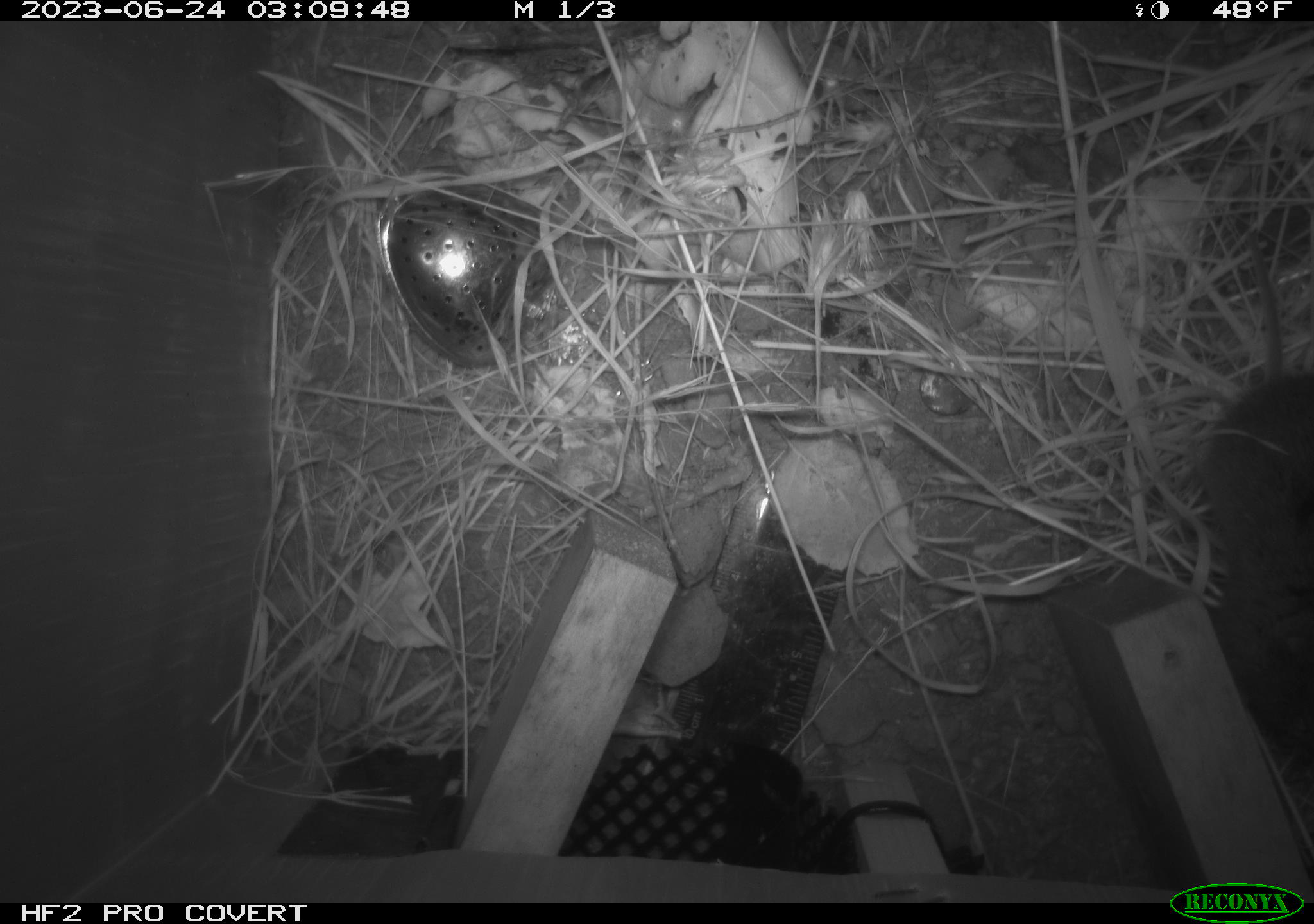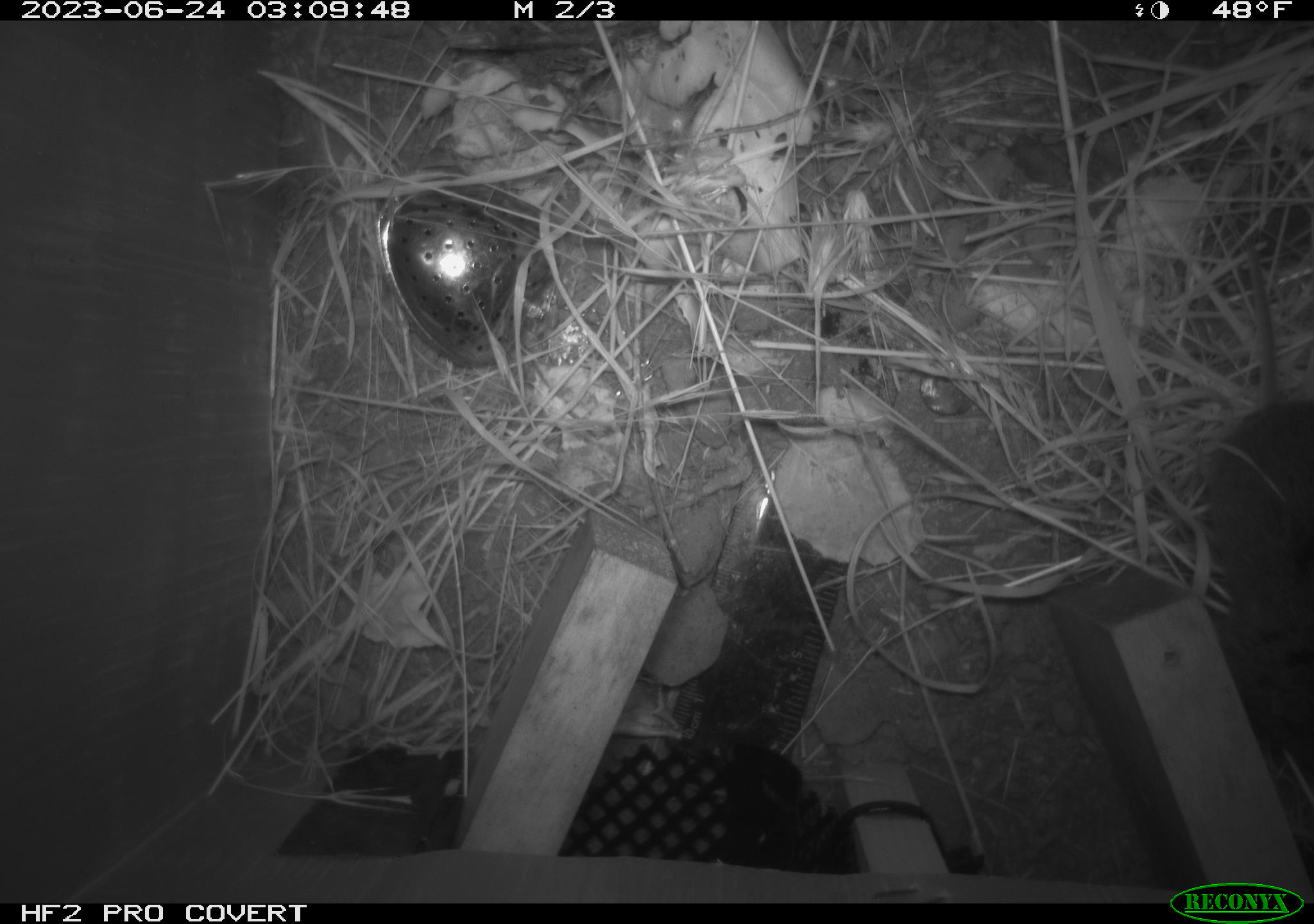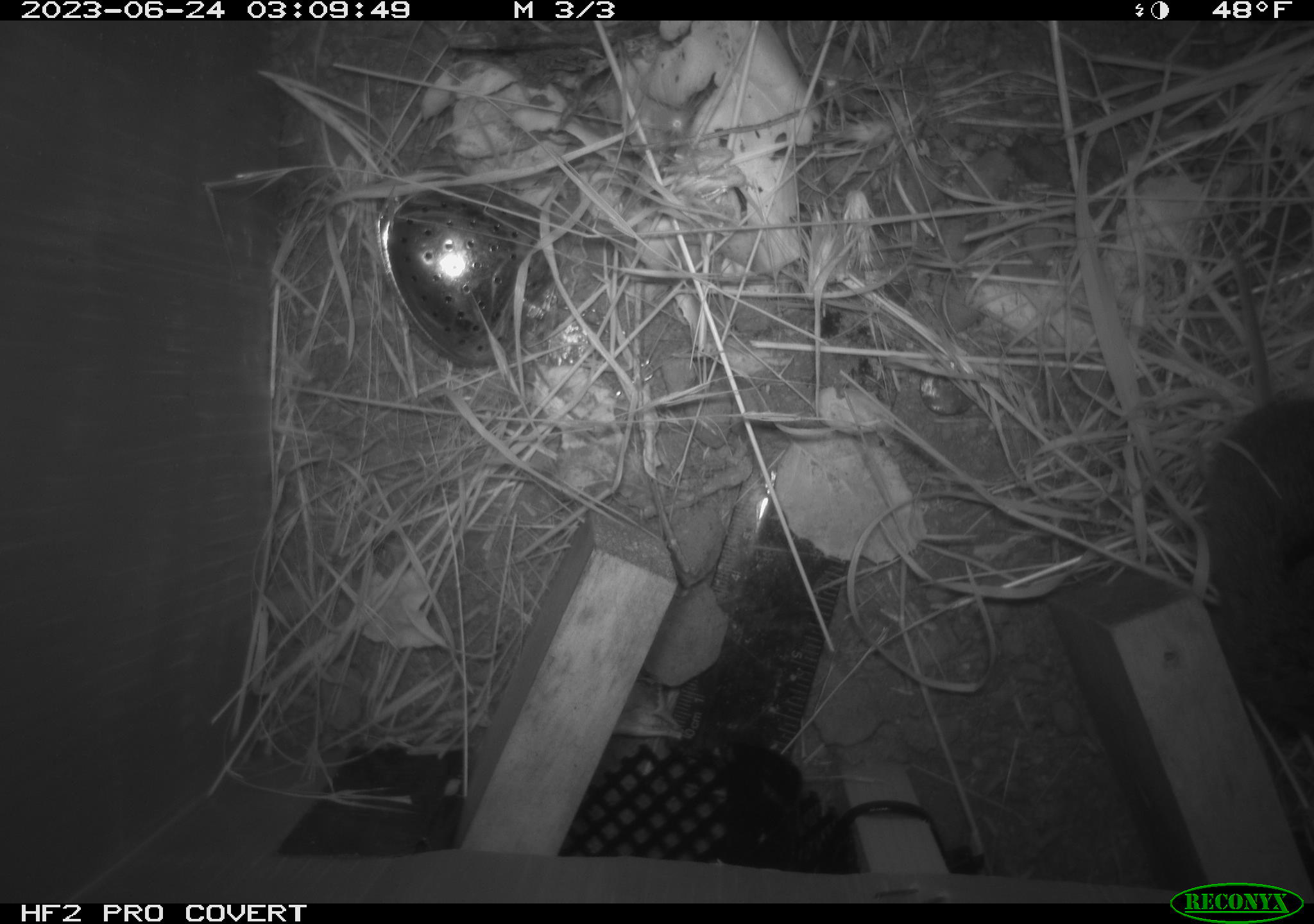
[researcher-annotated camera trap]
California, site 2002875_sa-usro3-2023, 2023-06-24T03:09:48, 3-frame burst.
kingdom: Animalia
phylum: Chordata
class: Mammalia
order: Rodentia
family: Cricetidae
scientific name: Arvicolinae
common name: voles, lemmings, and muskrats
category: arvicolinae subfamily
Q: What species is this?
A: Arvicolinae subfamily (voles, lemmings, and muskrats) (Arvicolinae).